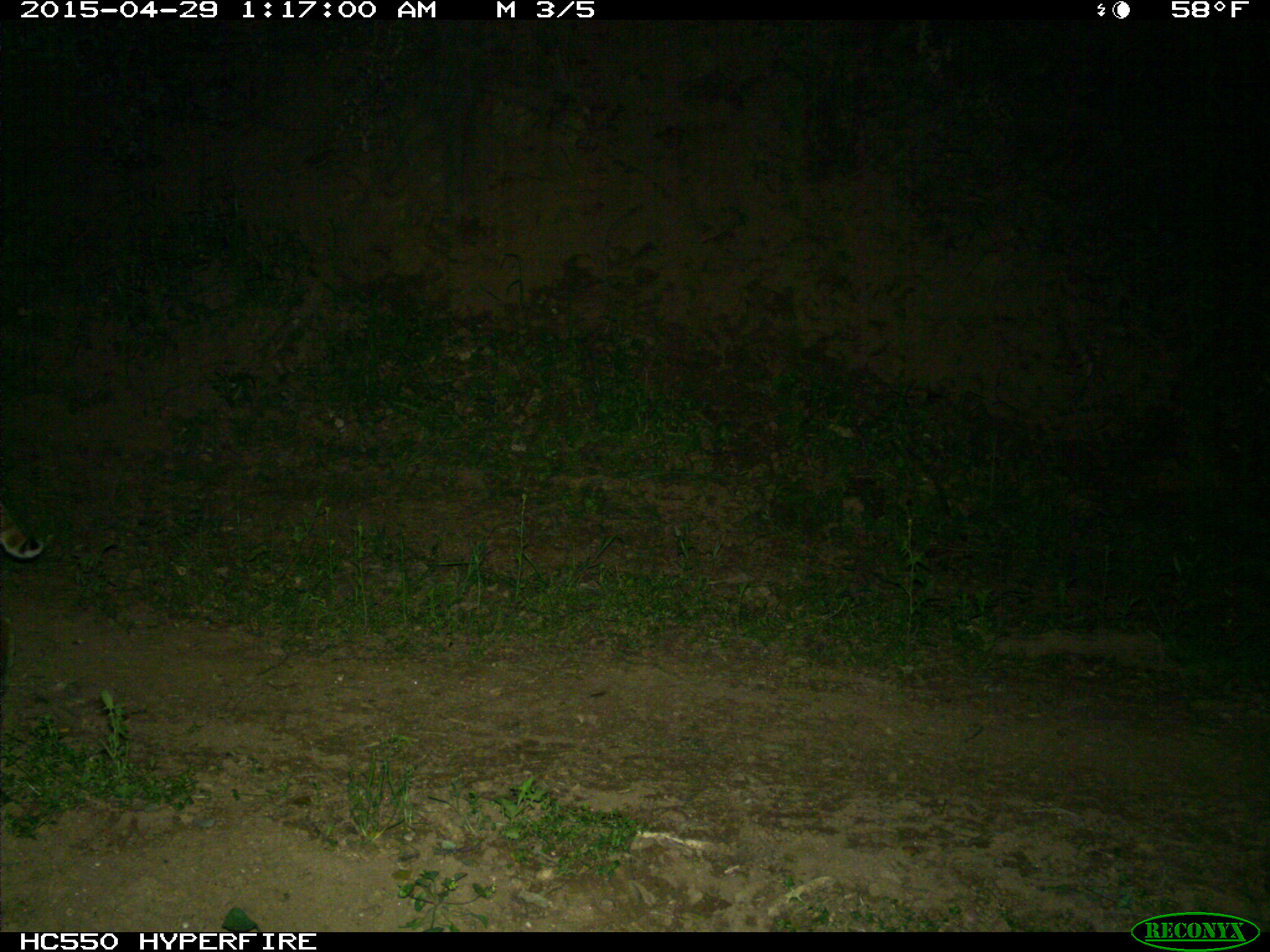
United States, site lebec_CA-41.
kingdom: Animalia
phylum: Chordata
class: Mammalia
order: Carnivora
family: Felidae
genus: Lynx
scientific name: Lynx rufus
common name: bobcat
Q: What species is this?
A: Lynx rufus (bobcat).